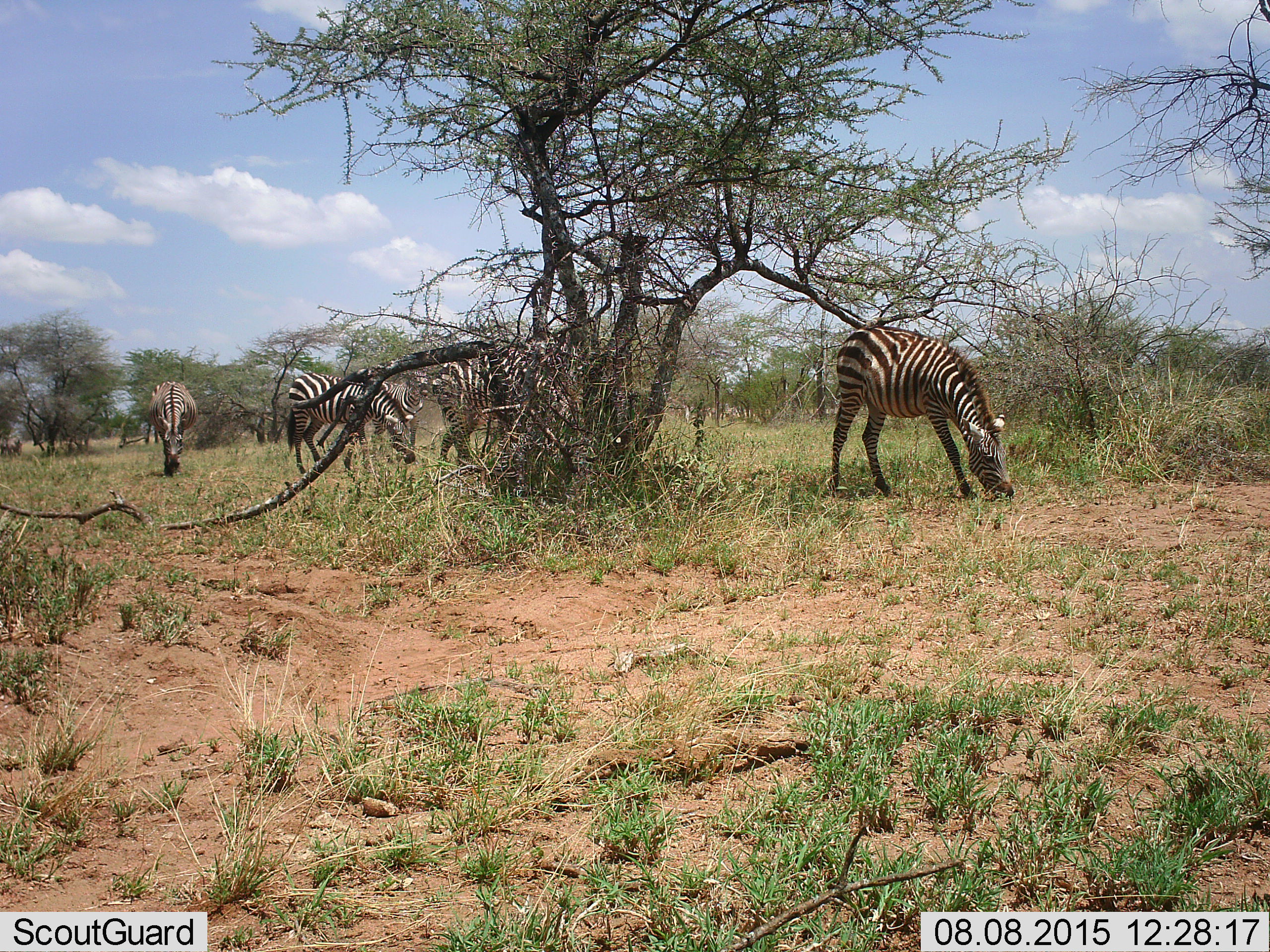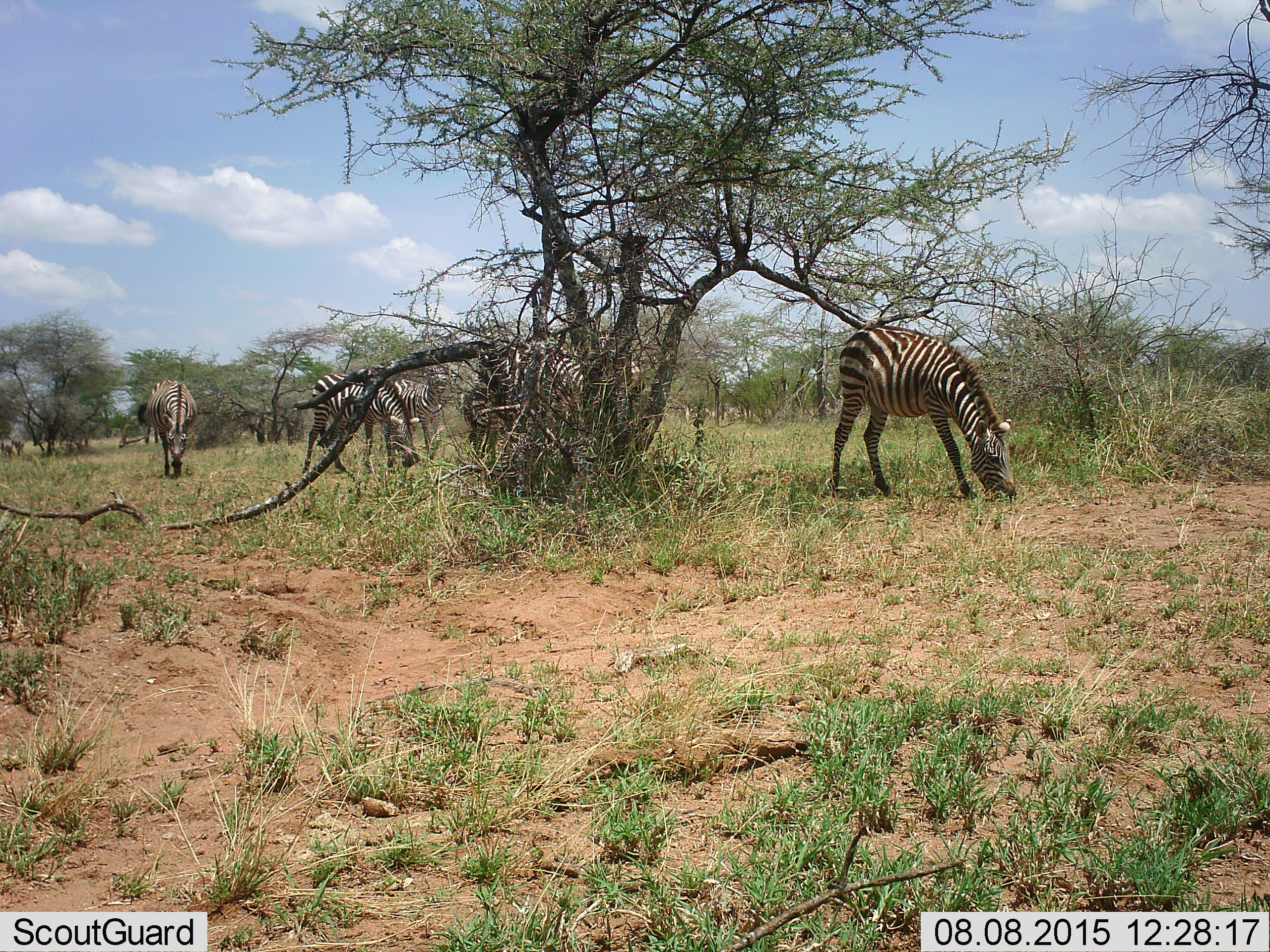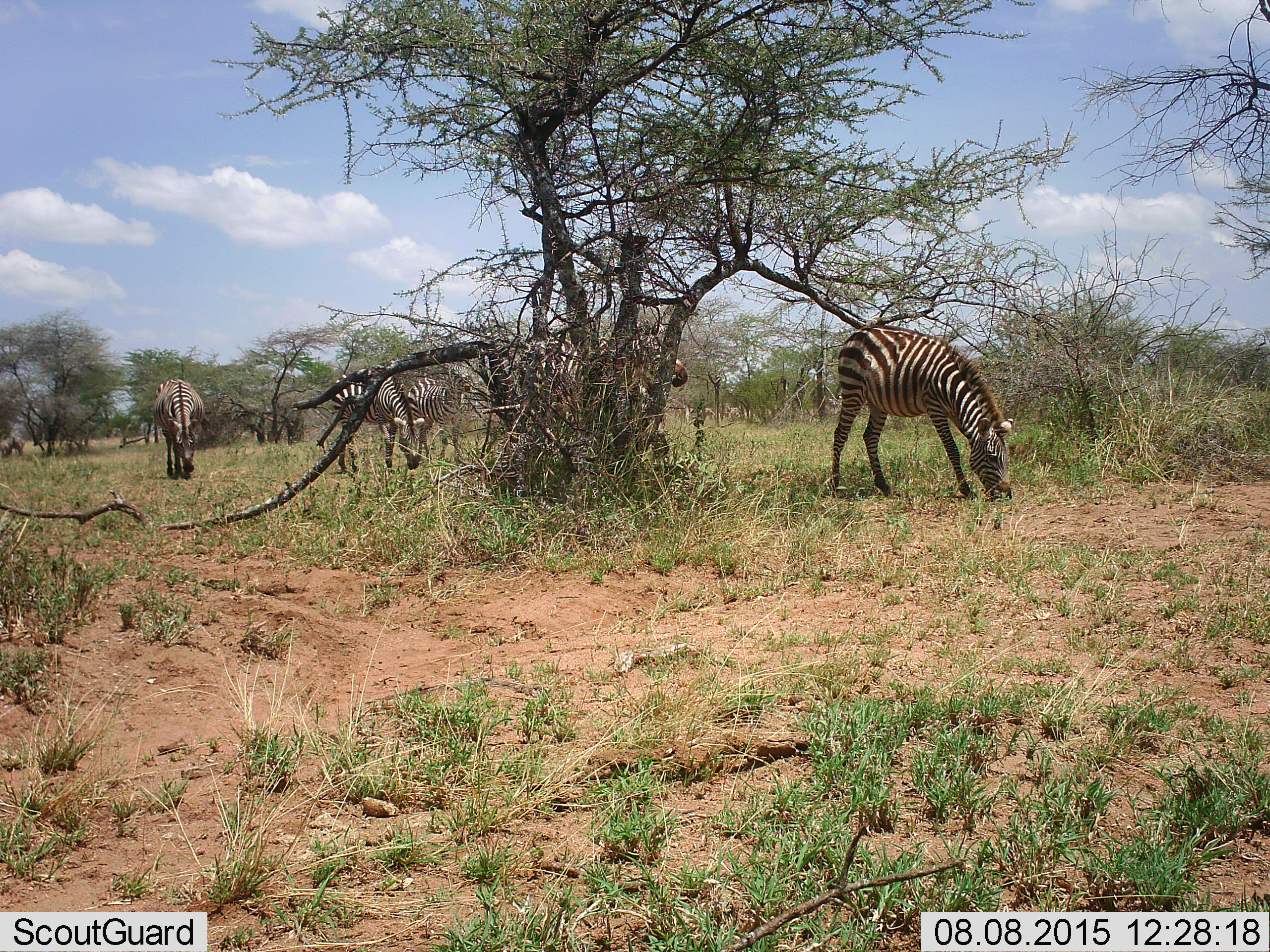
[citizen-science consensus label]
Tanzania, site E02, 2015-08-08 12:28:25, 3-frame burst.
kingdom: Animalia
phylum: Chordata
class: Mammalia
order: Perissodactyla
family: Equidae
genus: Equus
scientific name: Equus quagga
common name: plains zebra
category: zebra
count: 5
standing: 22%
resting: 0%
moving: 33%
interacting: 0%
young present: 11%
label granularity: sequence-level